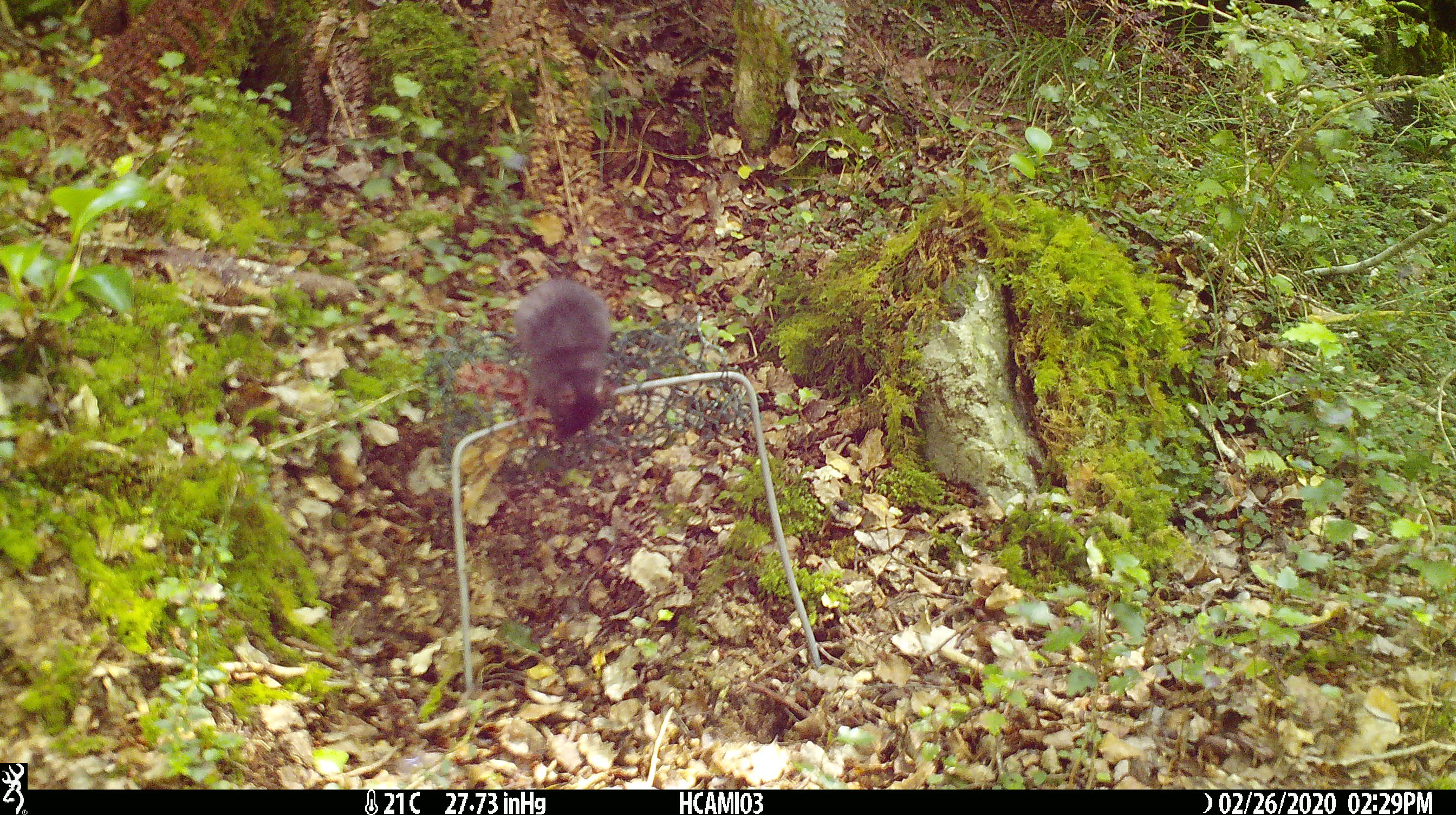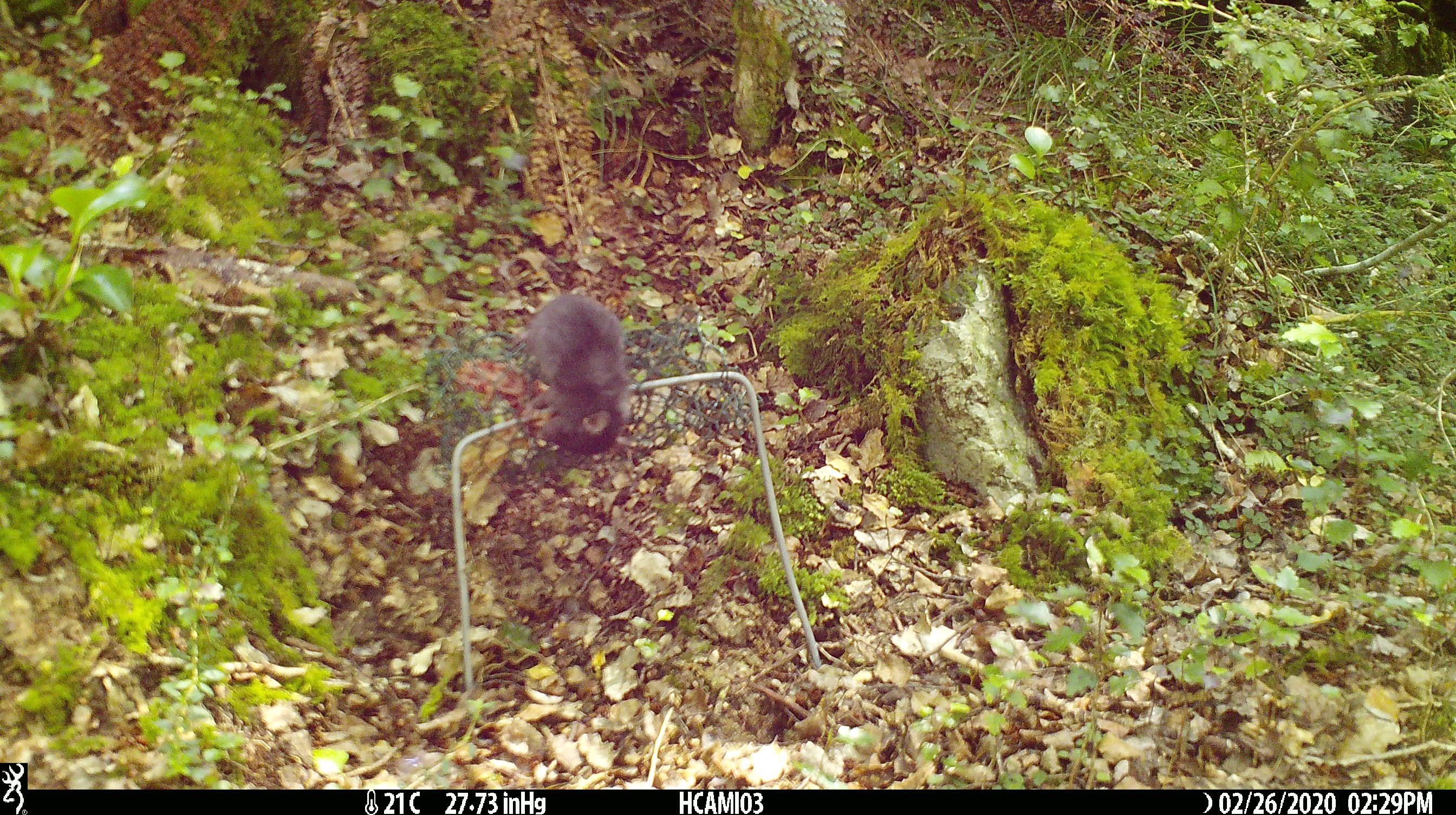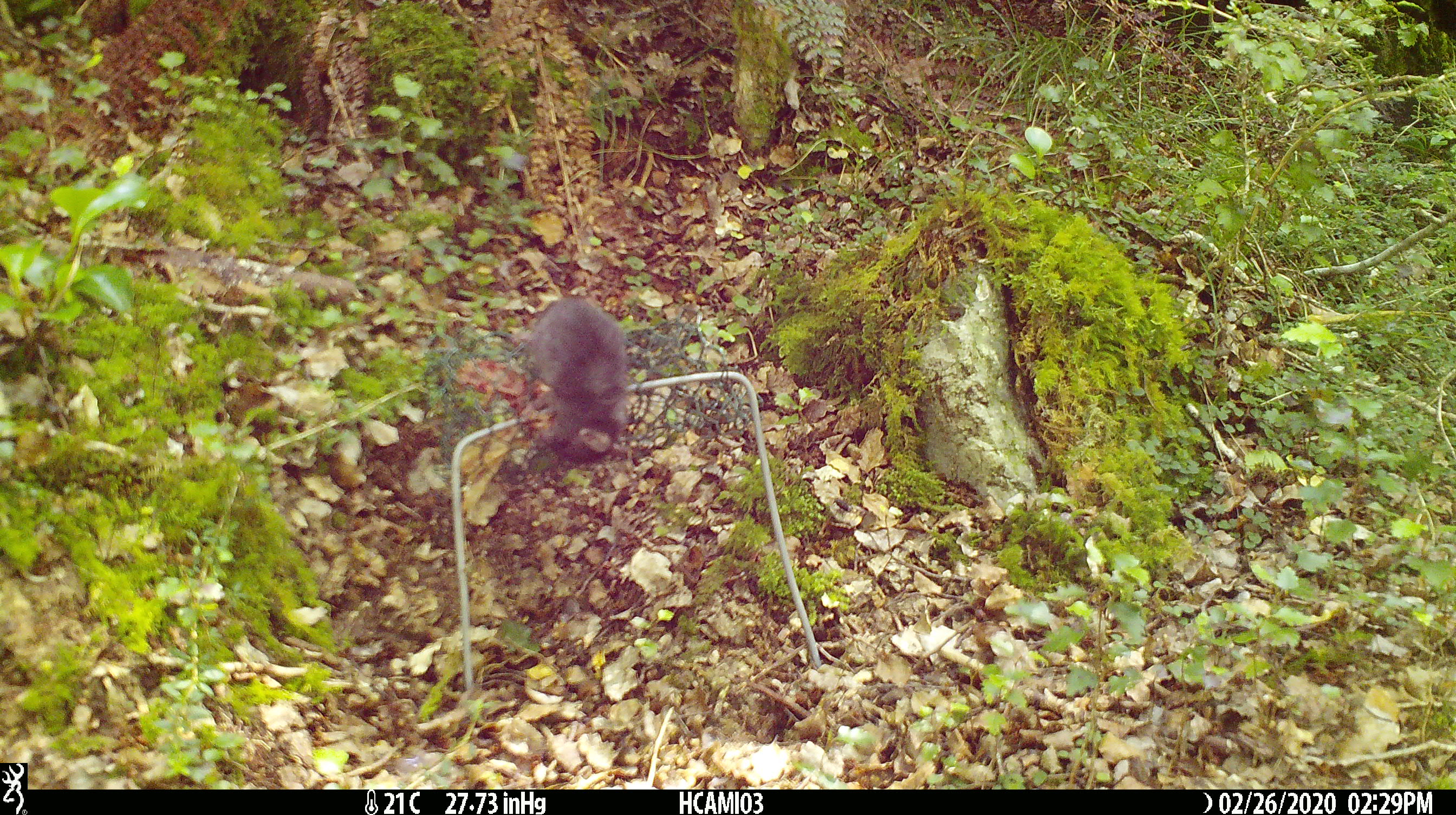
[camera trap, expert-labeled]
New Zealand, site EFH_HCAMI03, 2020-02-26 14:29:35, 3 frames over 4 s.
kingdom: Animalia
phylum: Chordata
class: Mammalia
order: Rodentia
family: Muridae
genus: Mus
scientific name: Mus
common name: mouse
Mouse (Mus).